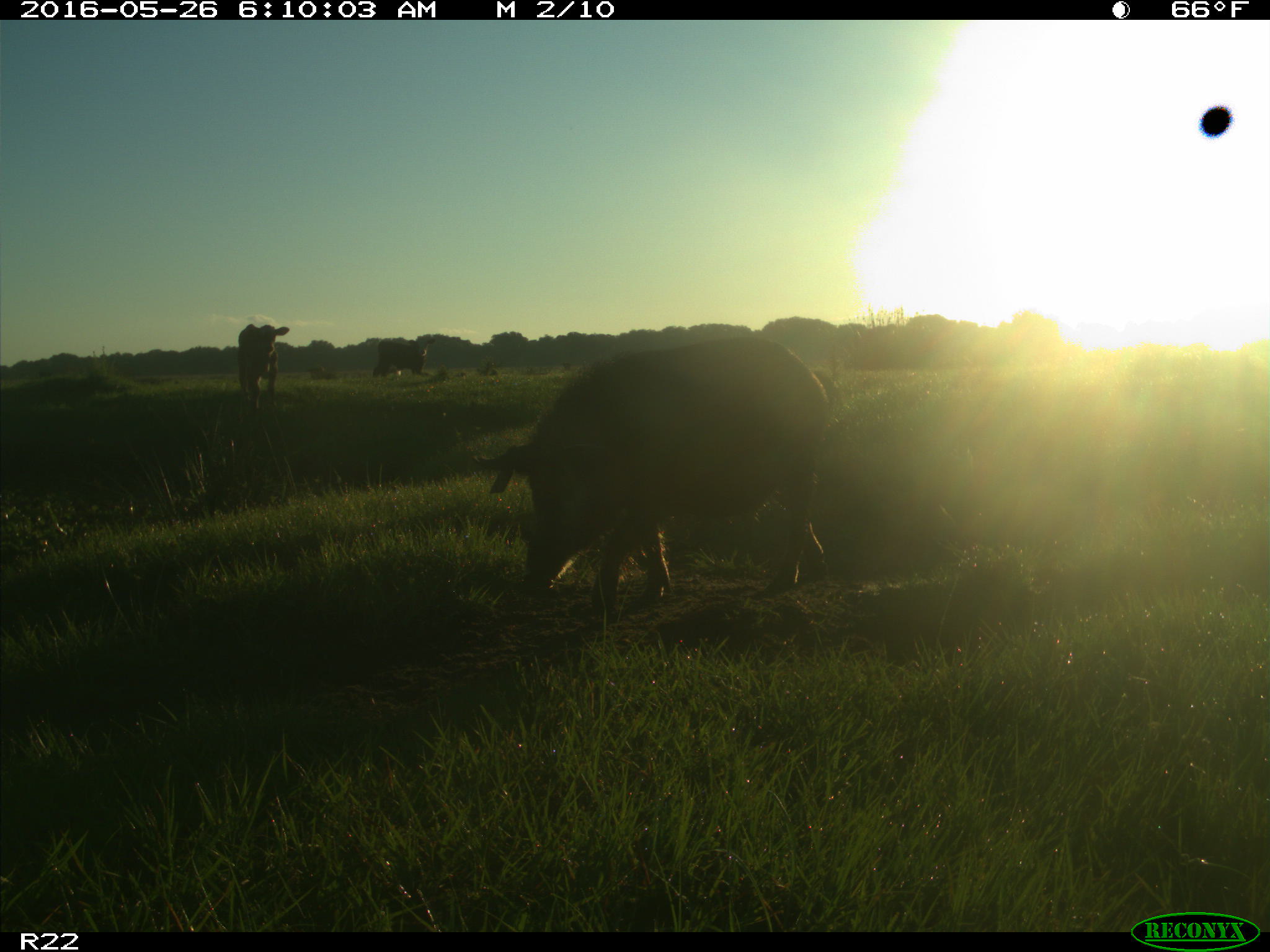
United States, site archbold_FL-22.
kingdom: Animalia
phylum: Chordata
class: Mammalia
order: Artiodactyla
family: Suidae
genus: Sus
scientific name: Sus scrofa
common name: wild boar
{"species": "Sus scrofa (wild boar)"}